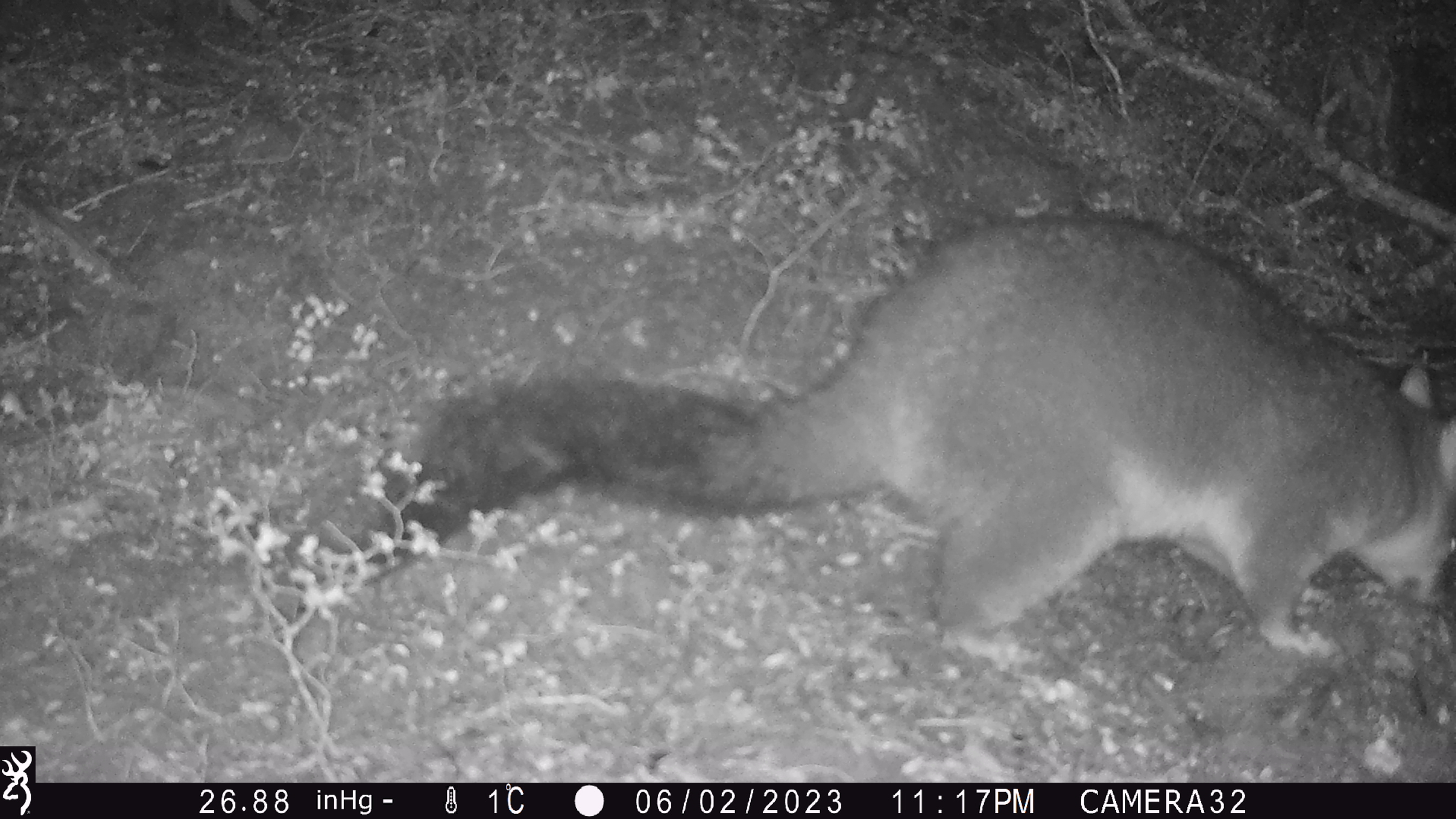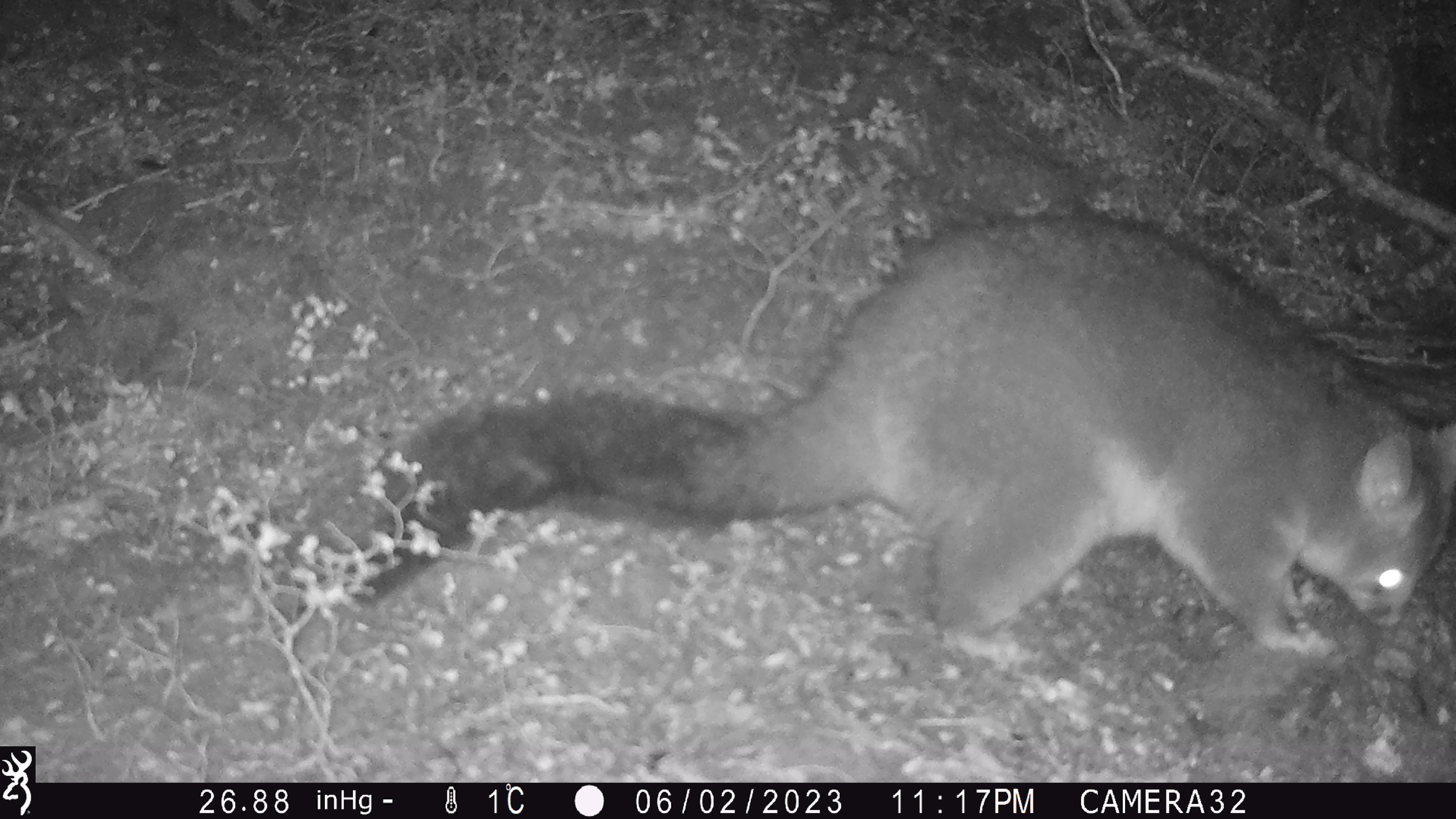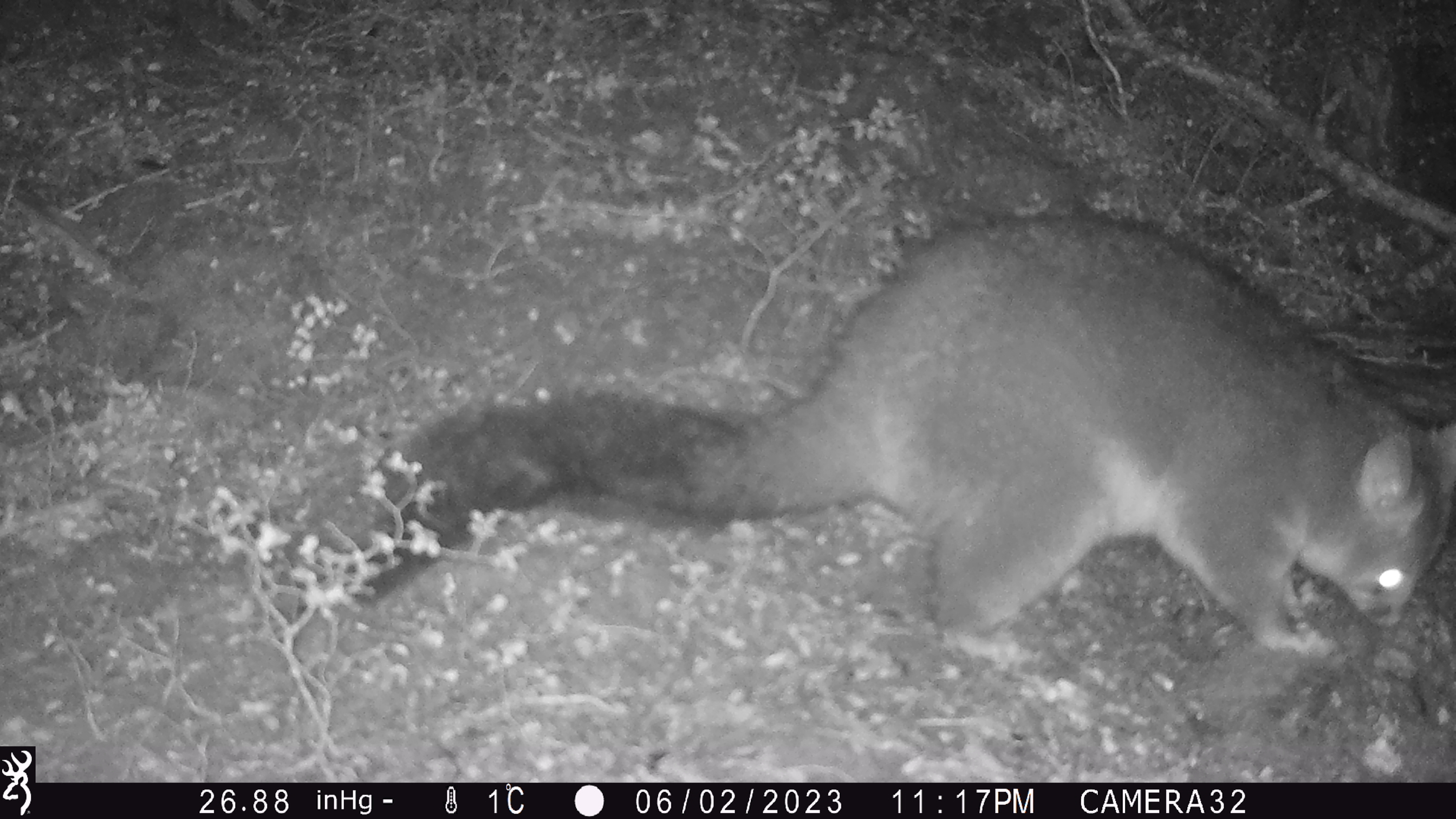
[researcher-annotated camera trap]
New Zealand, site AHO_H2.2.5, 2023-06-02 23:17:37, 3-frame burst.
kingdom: Animalia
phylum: Chordata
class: Mammalia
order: Carnivora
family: Mustelidae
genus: Mustela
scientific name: Mustela erminea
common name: stoat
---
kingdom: Animalia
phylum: Chordata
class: Mammalia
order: Diprotodontia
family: Phalangeridae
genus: Trichosurus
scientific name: Trichosurus vulpecula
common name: common brushtail possum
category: possum